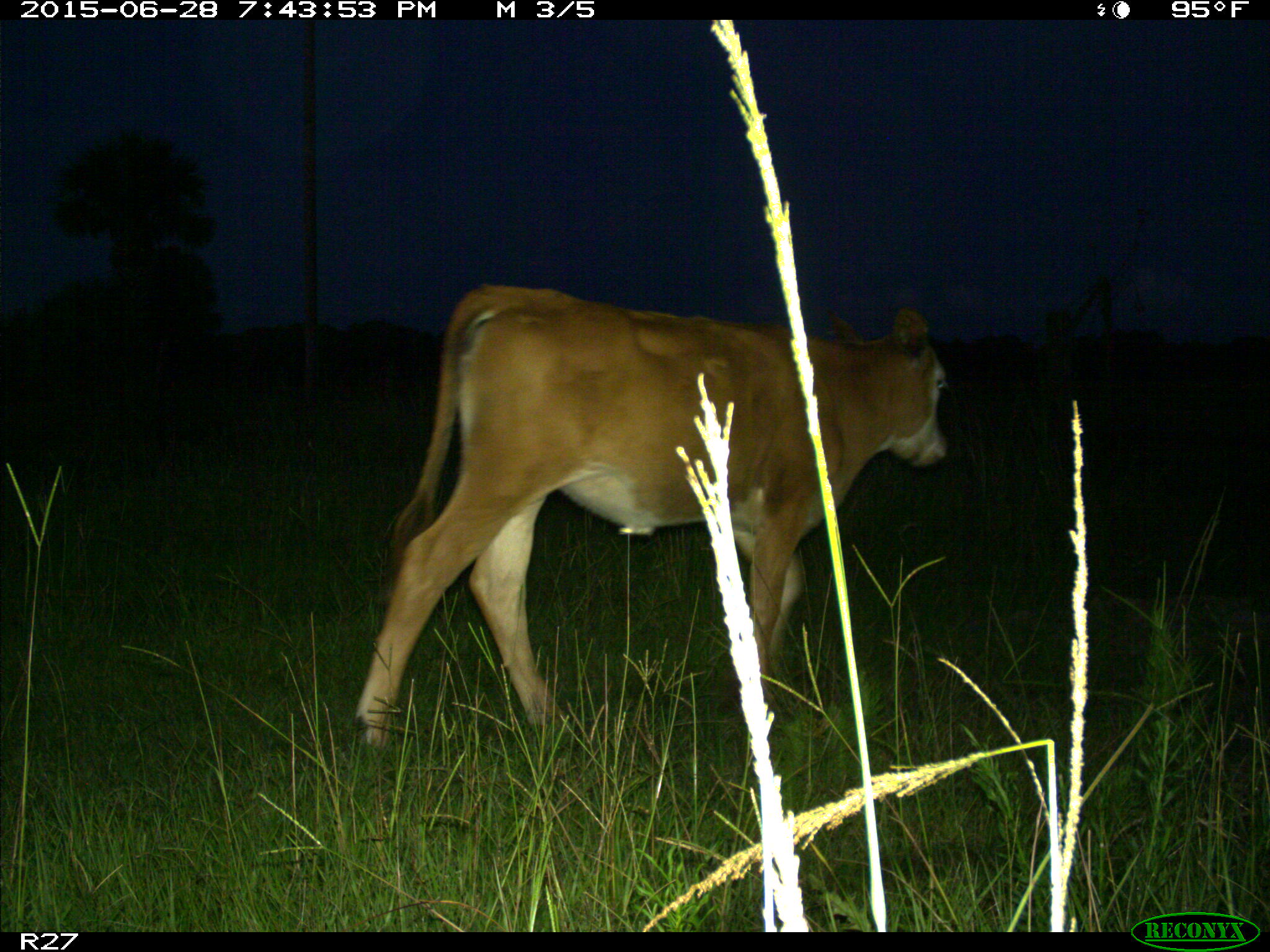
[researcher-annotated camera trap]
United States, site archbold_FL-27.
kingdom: Animalia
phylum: Chordata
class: Mammalia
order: Artiodactyla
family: Bovidae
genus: Bos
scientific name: Bos taurus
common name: domestic cow